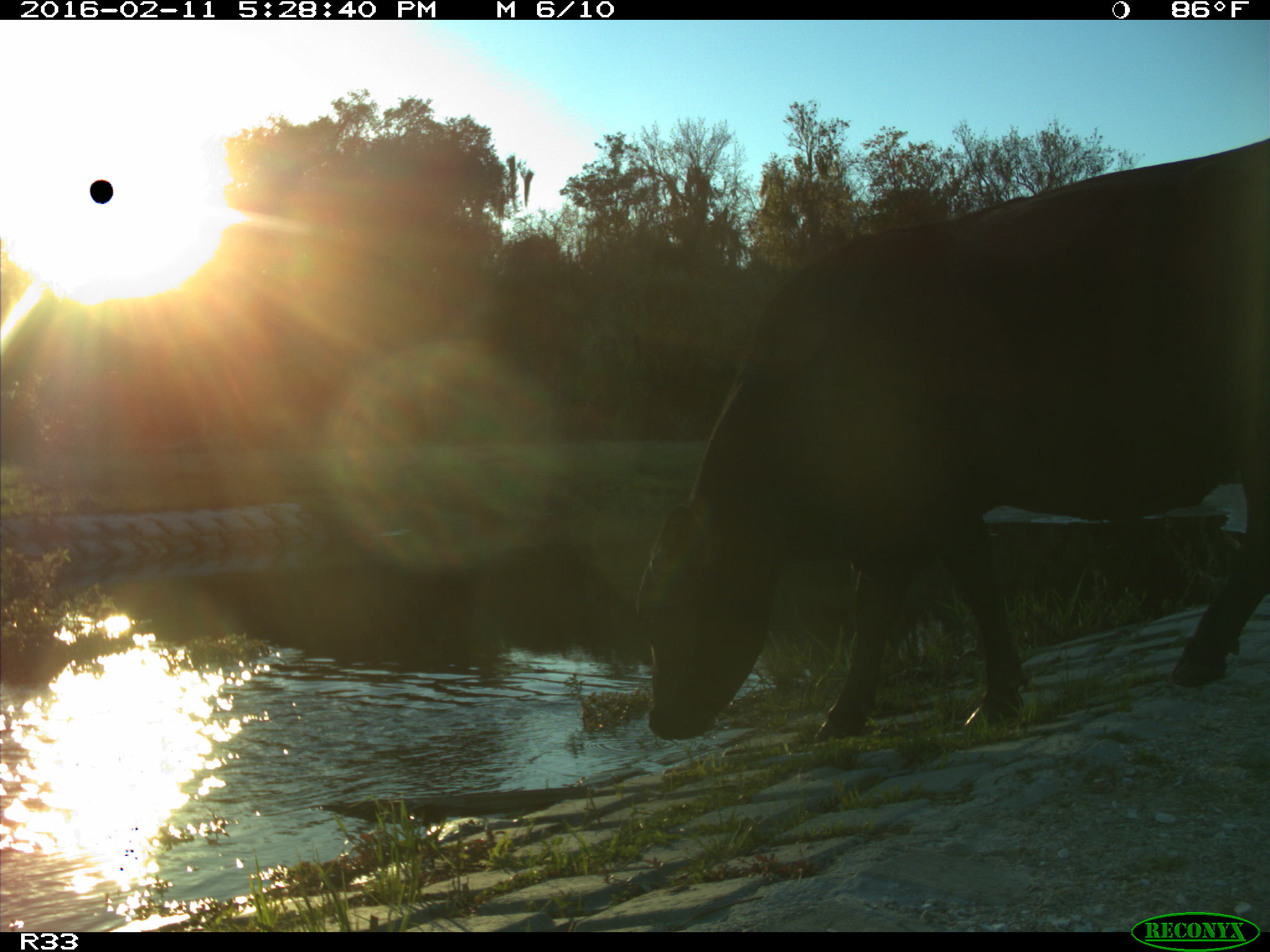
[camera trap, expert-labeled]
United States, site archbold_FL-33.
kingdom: Animalia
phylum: Chordata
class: Mammalia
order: Artiodactyla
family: Bovidae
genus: Bos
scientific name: Bos taurus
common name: domestic cow